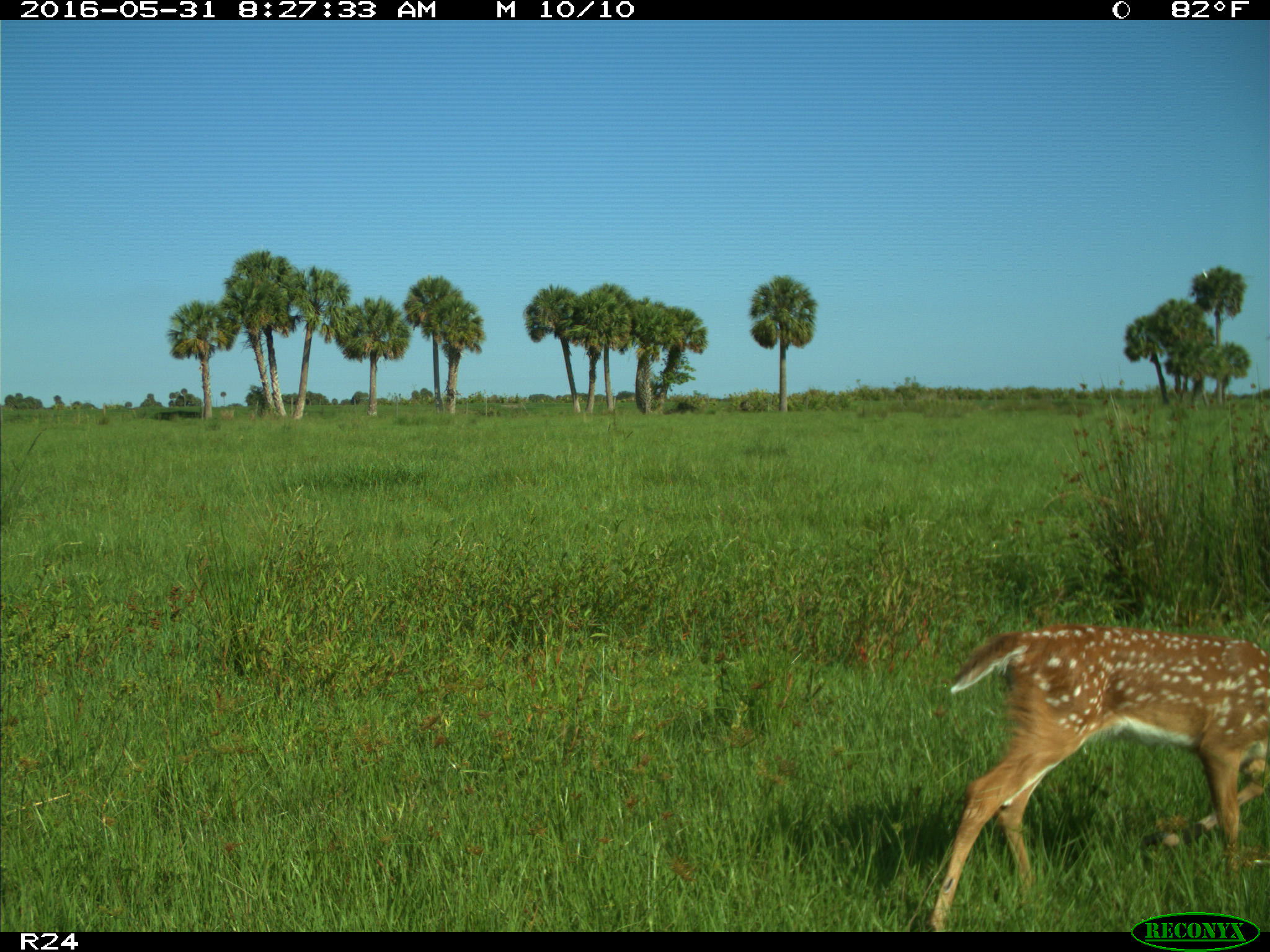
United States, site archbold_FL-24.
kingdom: Animalia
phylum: Chordata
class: Mammalia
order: Artiodactyla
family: Cervidae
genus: Odocoileus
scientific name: Odocoileus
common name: deer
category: unidentified deer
Unidentified deer (deer) (Odocoileus).